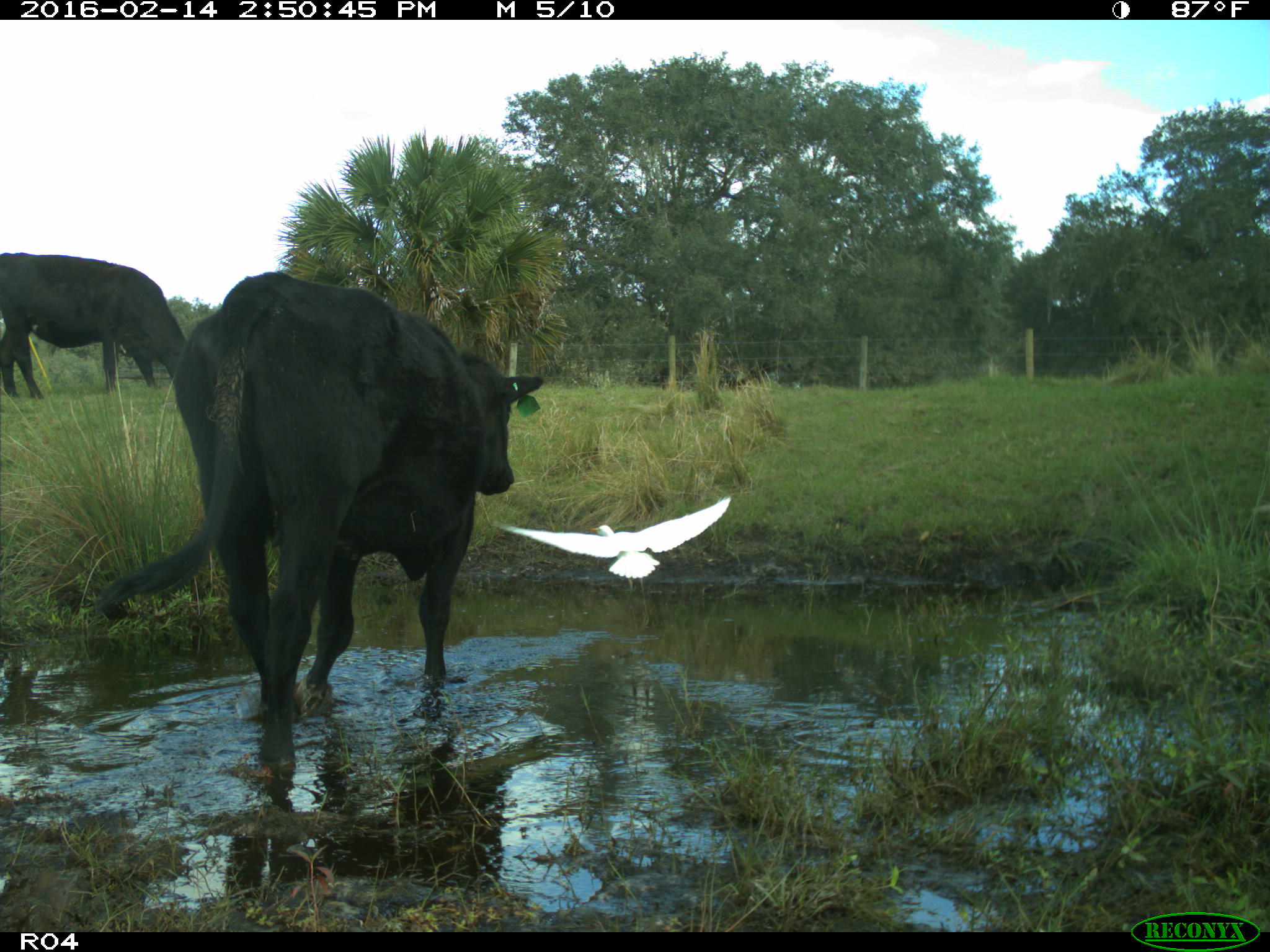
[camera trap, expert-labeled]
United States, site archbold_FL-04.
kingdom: Animalia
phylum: Chordata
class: Mammalia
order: Artiodactyla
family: Bovidae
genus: Bos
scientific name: Bos taurus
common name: domestic cow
Bos taurus (domestic cow).